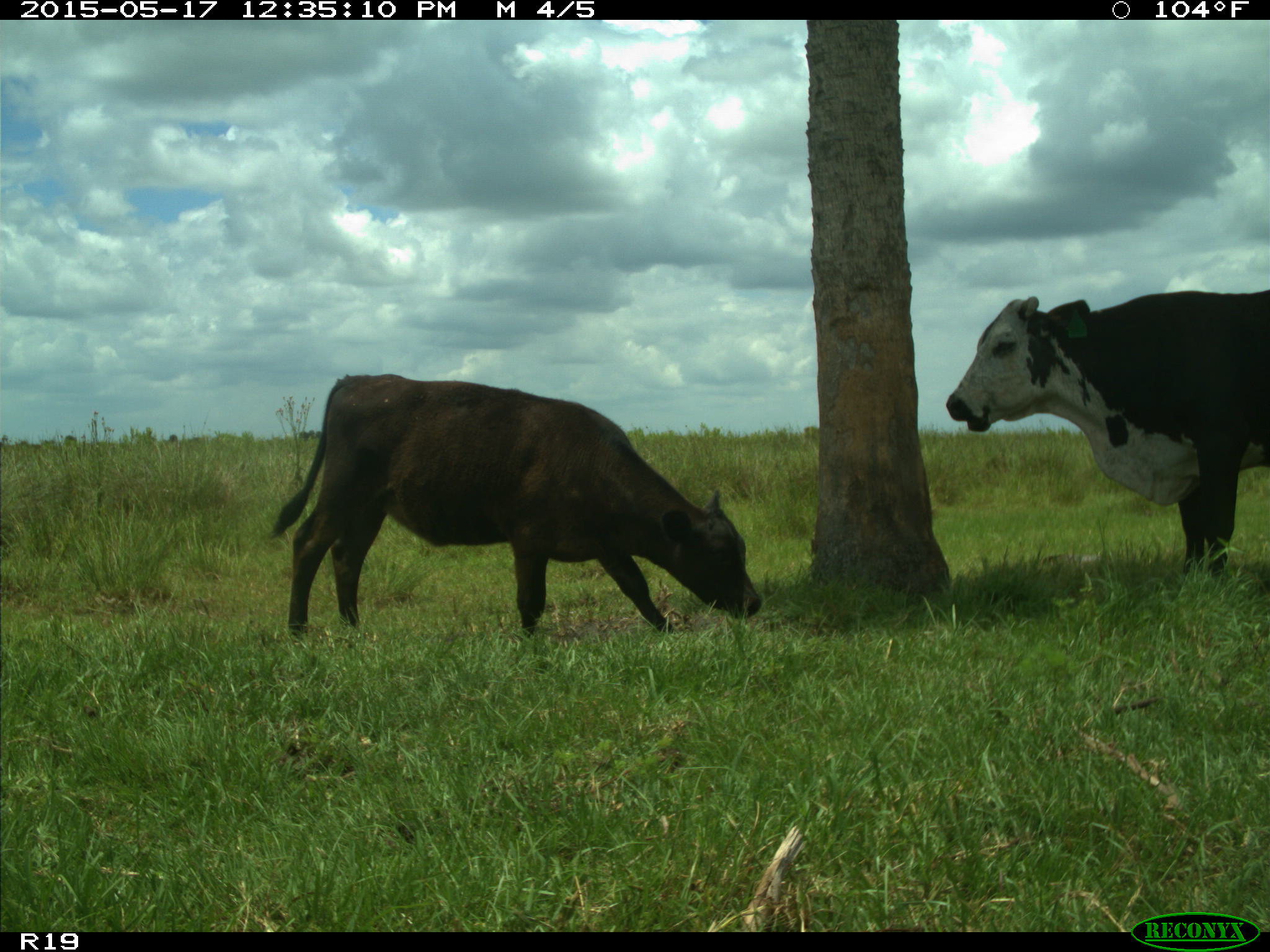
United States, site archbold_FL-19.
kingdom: Animalia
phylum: Chordata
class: Mammalia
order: Artiodactyla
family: Bovidae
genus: Bos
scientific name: Bos taurus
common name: domestic cow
Bos taurus (domestic cow).